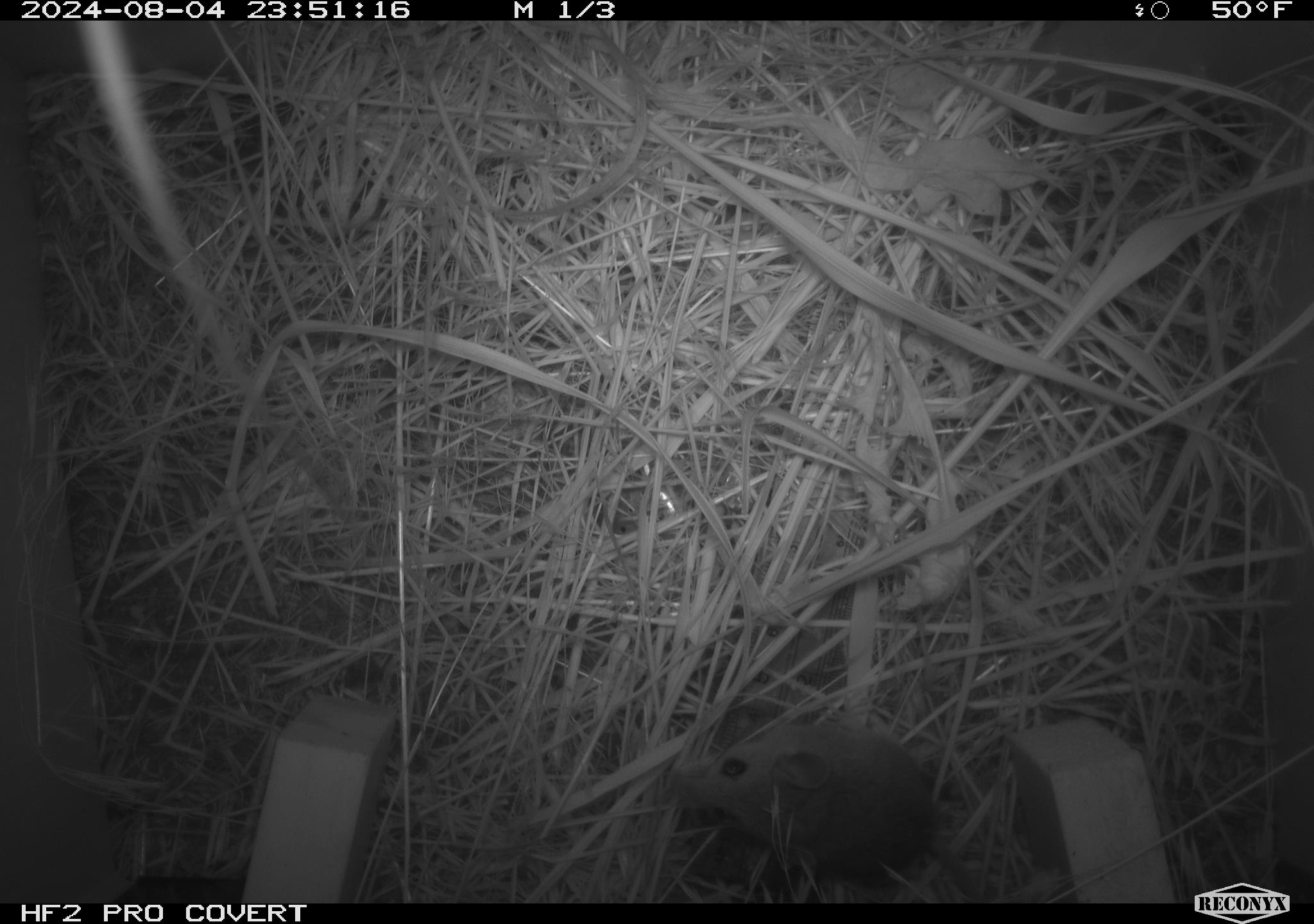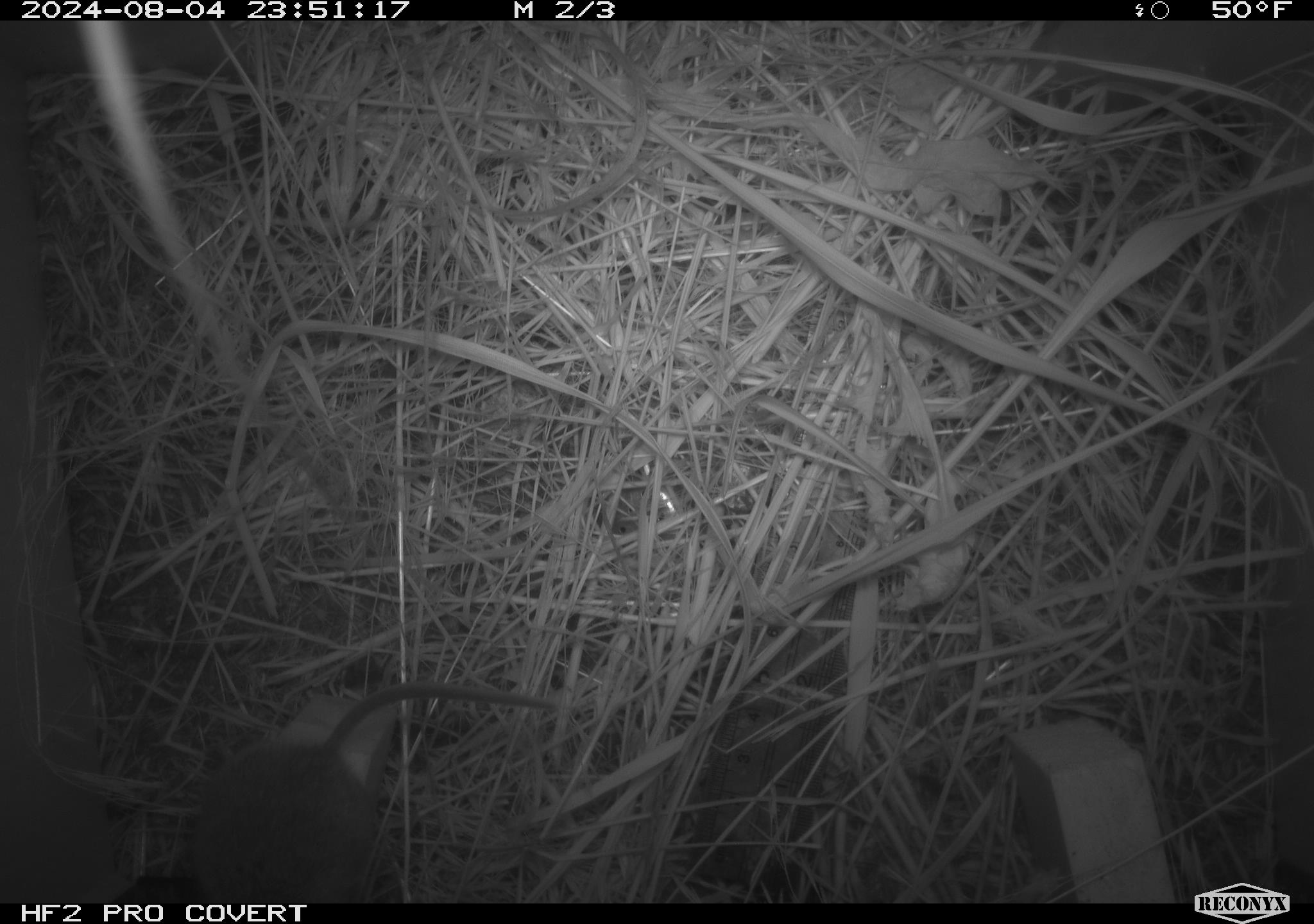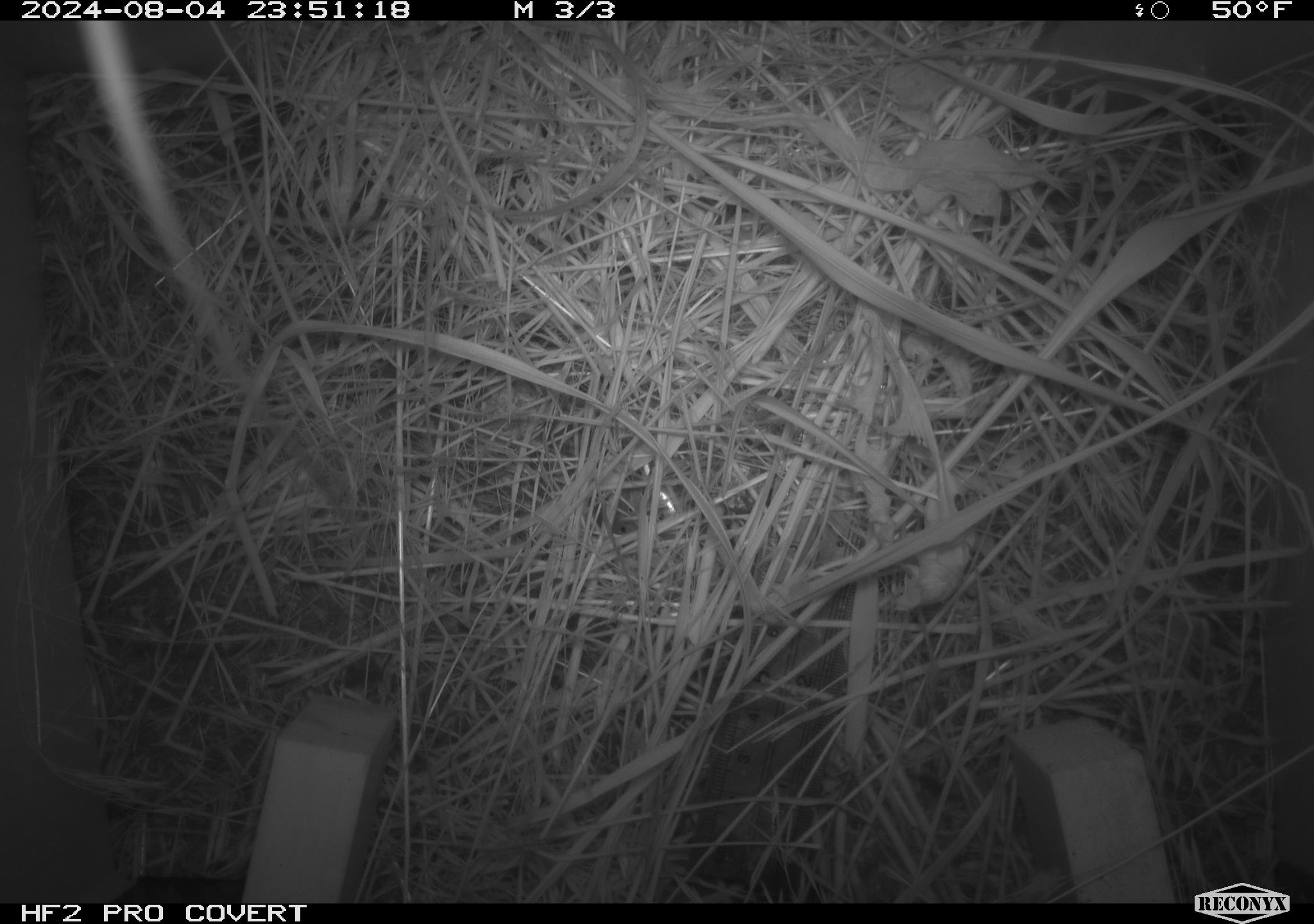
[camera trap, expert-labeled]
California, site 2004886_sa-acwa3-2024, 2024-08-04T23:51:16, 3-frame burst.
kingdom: Animalia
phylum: Chordata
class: Mammalia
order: Rodentia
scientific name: Rodentia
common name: mouse species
Mouse species (Rodentia).